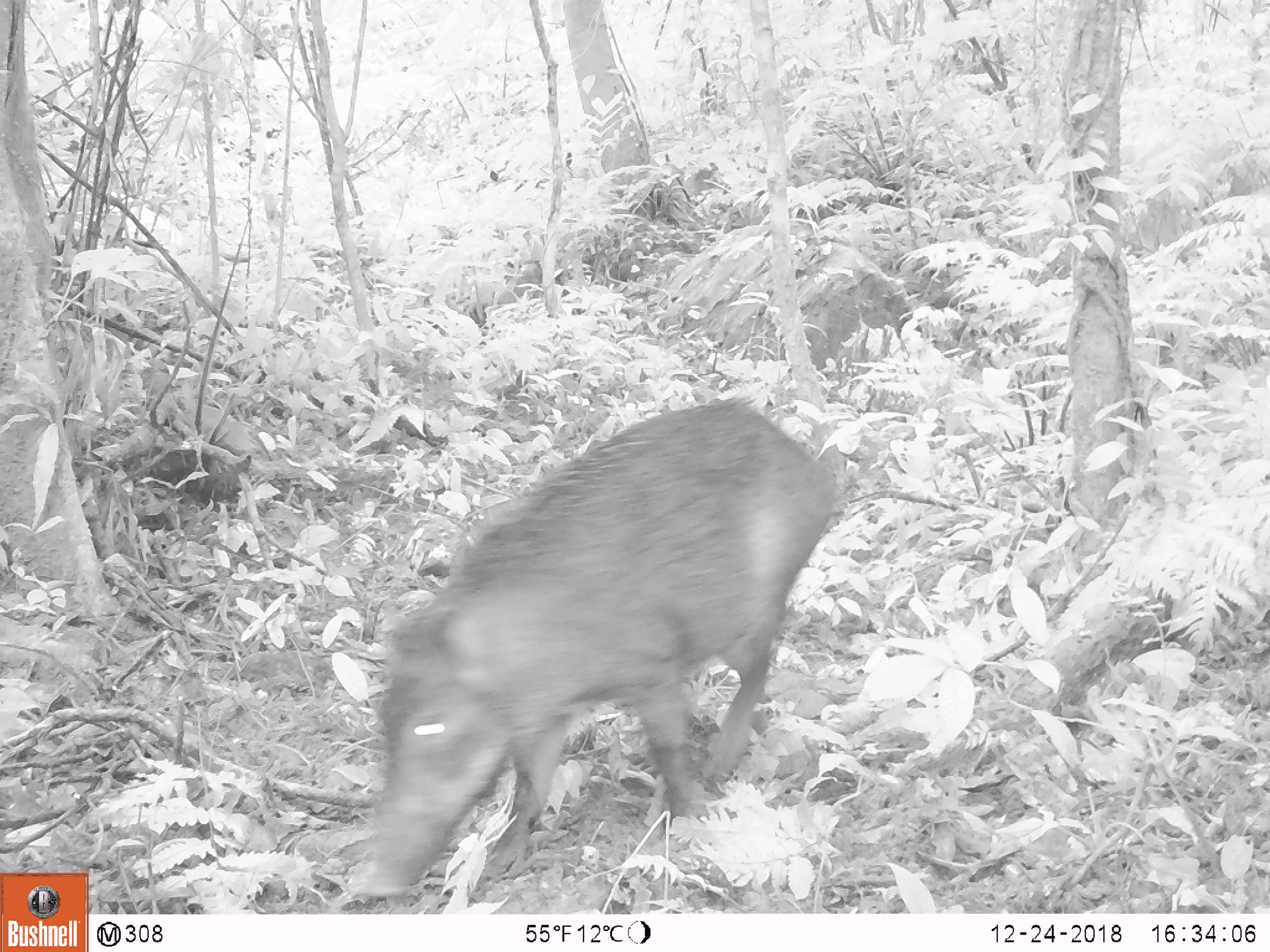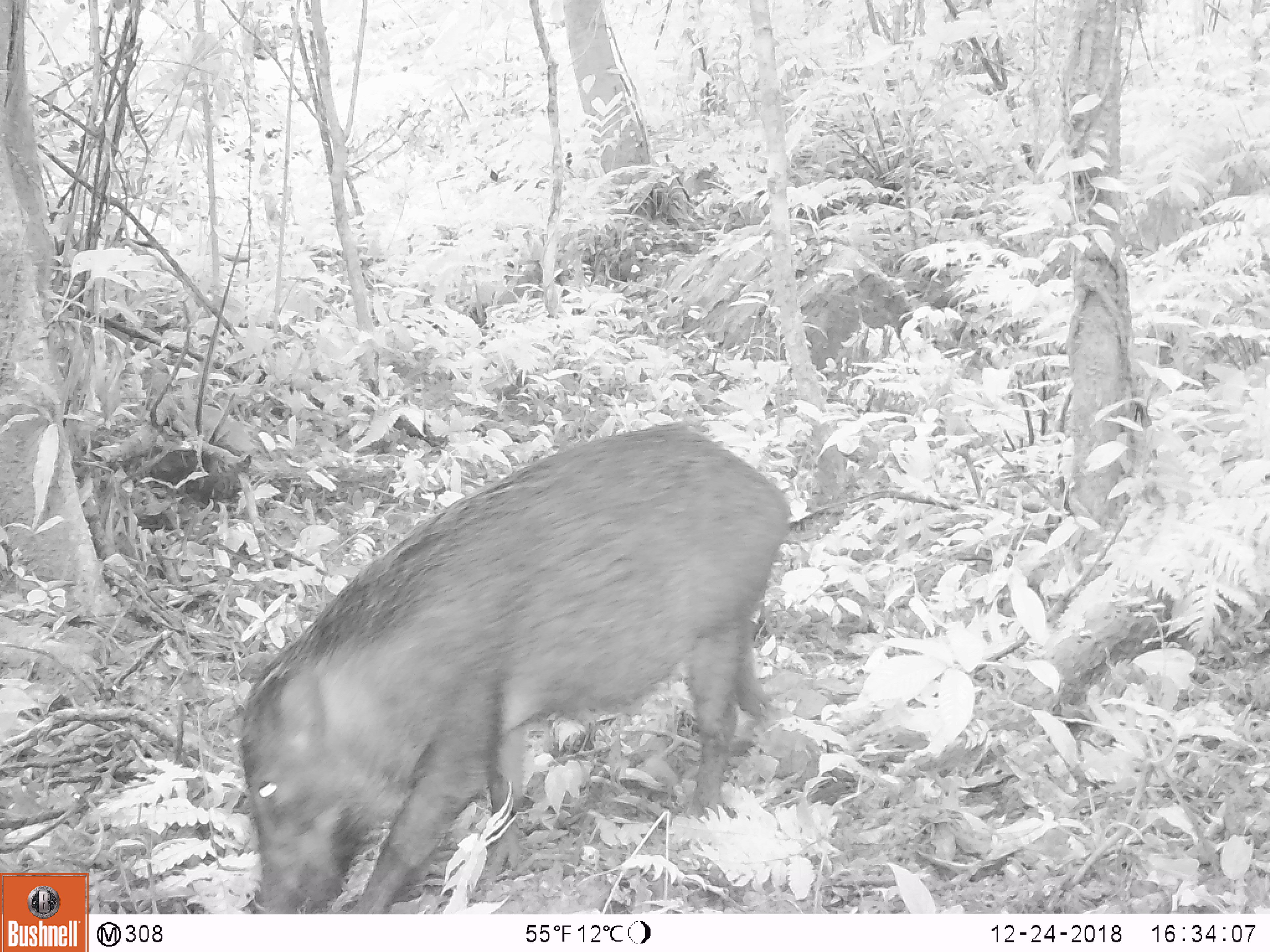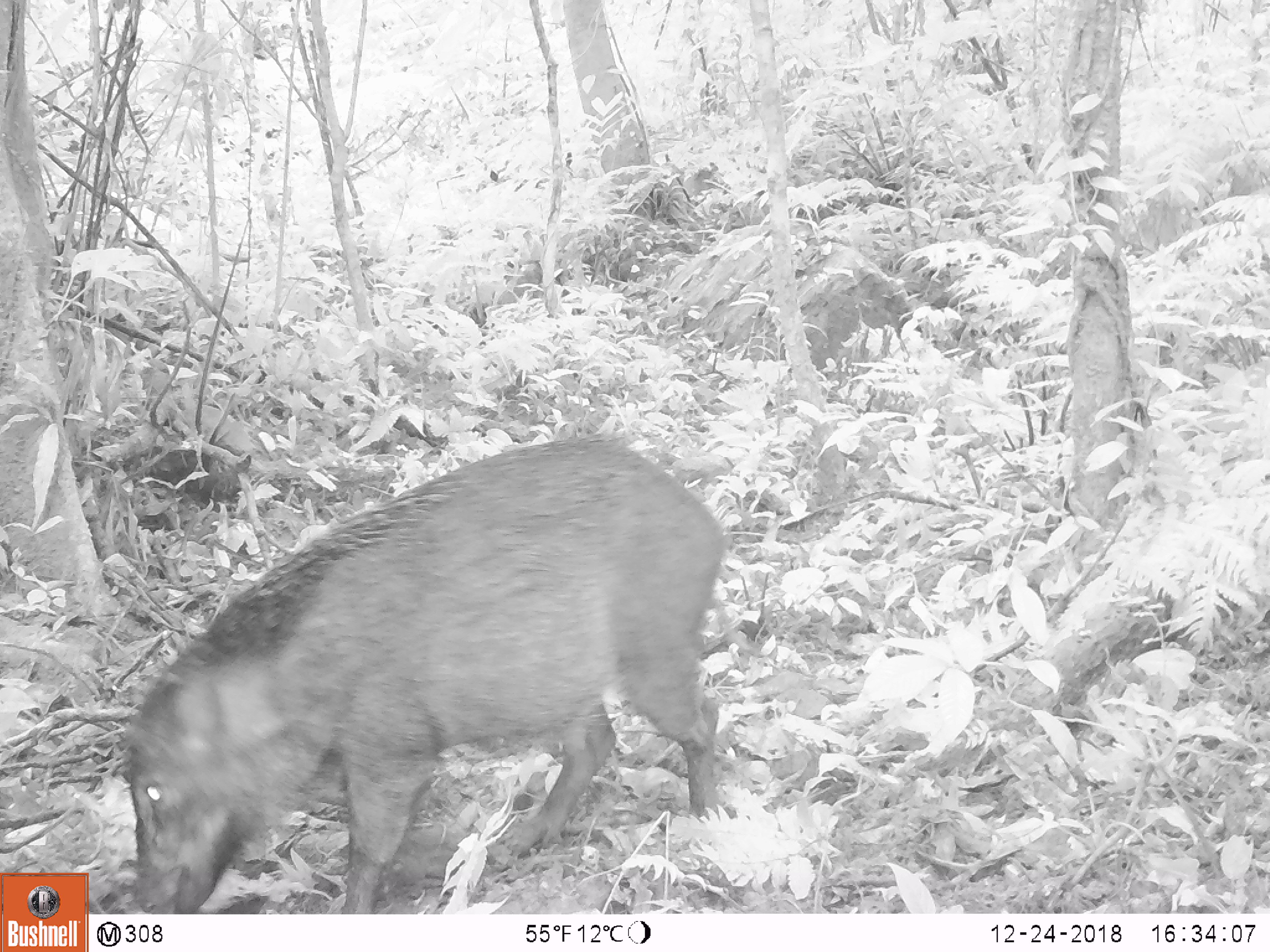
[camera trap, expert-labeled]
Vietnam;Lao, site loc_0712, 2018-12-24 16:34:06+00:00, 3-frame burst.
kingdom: Animalia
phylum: Chordata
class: Mammalia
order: Artiodactyla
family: Suidae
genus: Sus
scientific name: Sus scrofa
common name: eurasian wild pig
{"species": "eurasian wild pig (Sus scrofa)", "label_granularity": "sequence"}